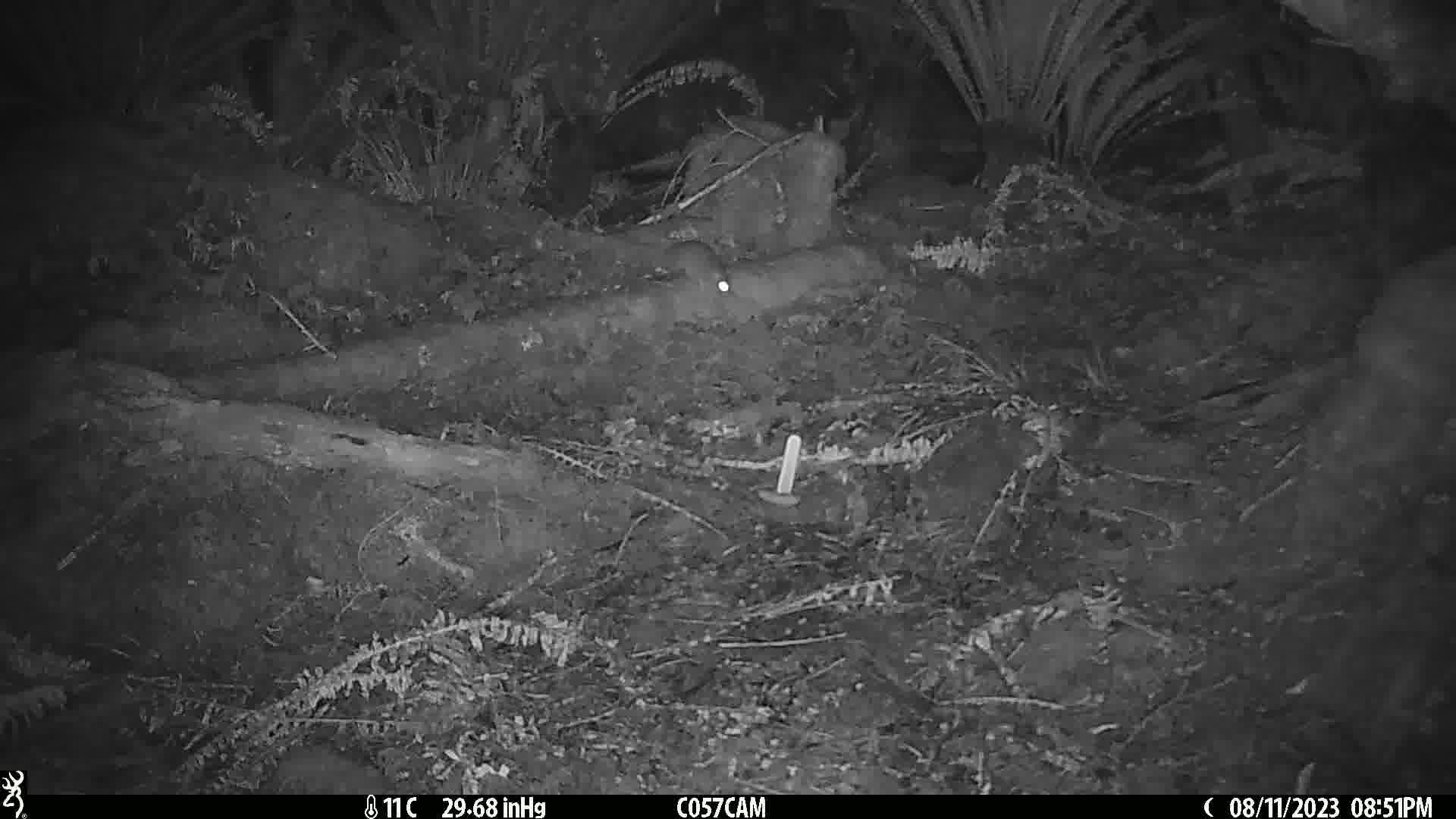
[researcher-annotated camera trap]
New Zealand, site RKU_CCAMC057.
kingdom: Animalia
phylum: Chordata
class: Mammalia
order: Rodentia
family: Muridae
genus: Rattus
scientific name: Rattus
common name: rat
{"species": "rat (Rattus)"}